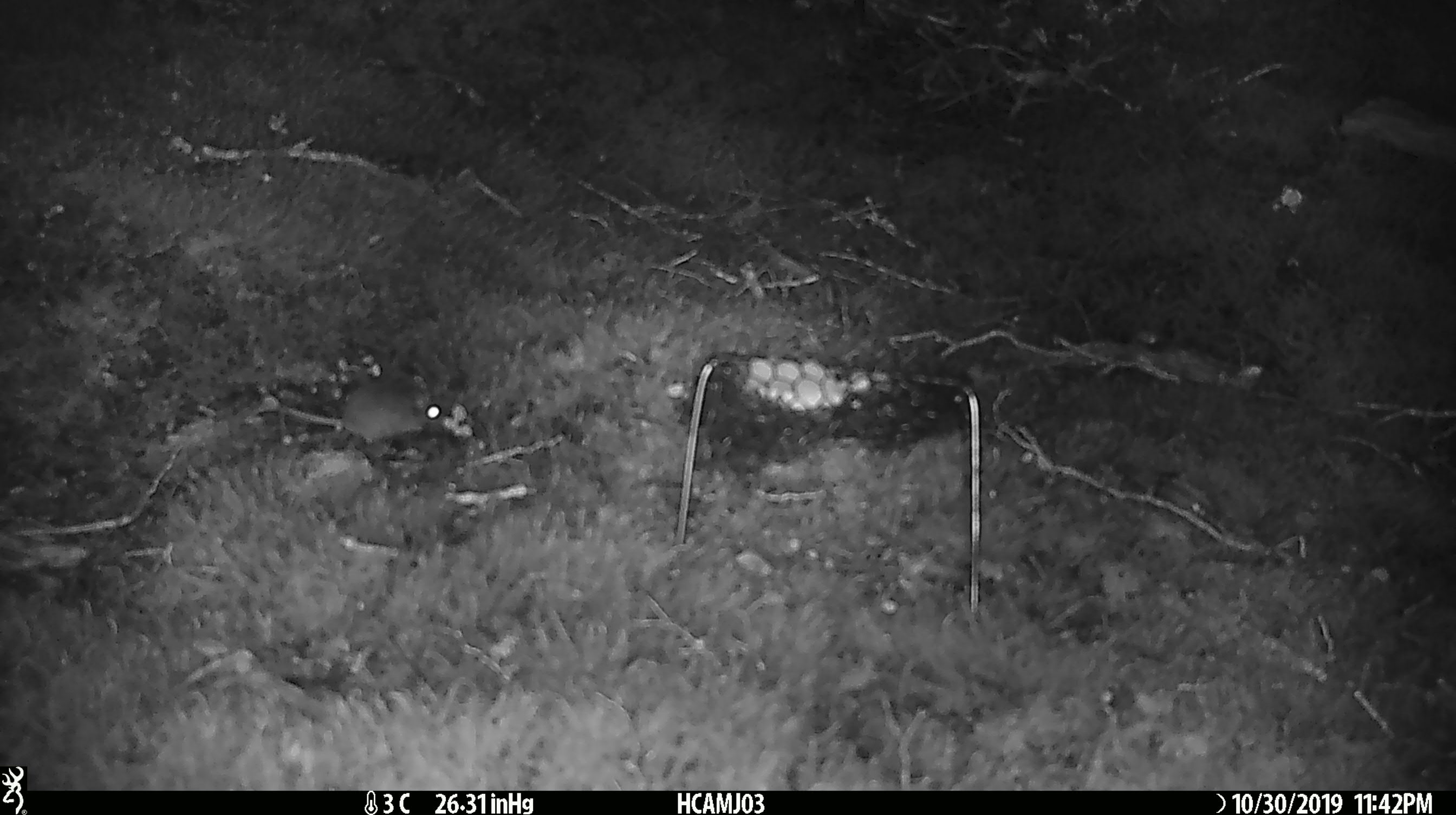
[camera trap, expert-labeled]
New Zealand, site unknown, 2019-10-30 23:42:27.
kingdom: Animalia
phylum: Chordata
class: Mammalia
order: Rodentia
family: Muridae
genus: Mus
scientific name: Mus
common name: mouse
Mouse (Mus).